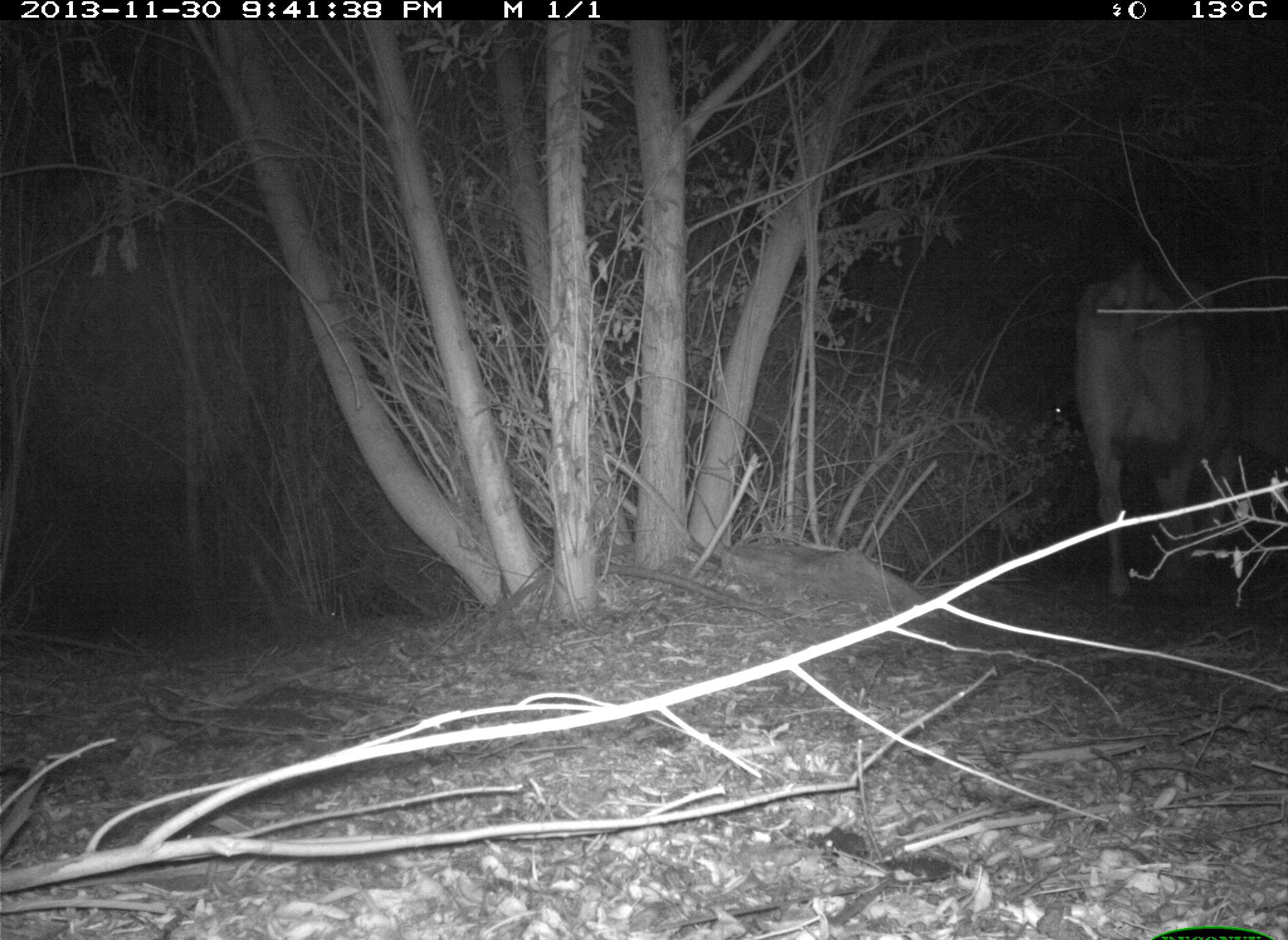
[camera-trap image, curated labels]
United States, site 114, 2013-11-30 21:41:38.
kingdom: Animalia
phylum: Chordata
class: Mammalia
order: Artiodactyla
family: Bovidae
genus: Bos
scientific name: Bos taurus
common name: cow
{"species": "cow (Bos taurus)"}